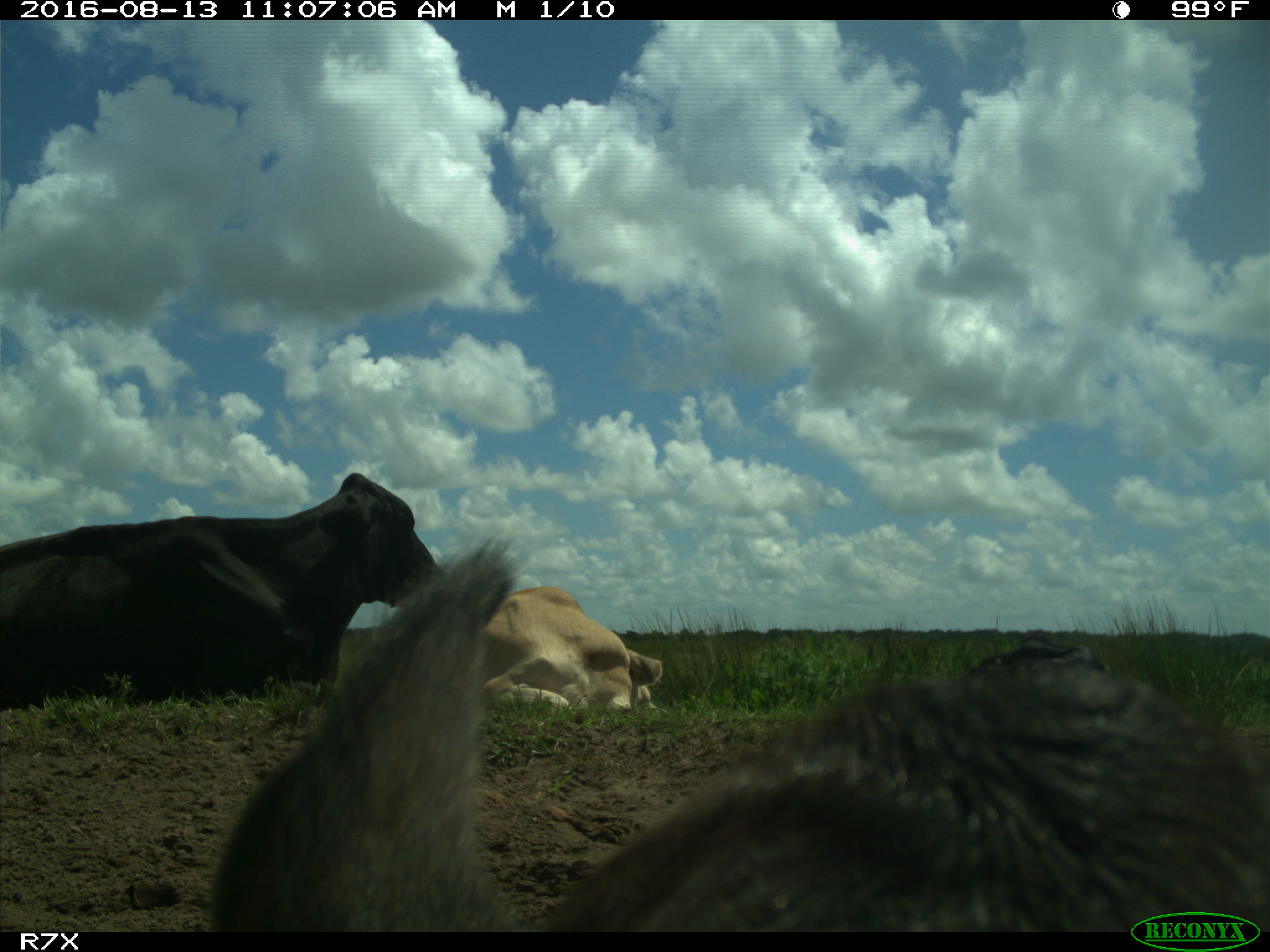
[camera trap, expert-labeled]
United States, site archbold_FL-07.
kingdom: Animalia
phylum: Chordata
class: Mammalia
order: Artiodactyla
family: Bovidae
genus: Bos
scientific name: Bos taurus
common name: domestic cow